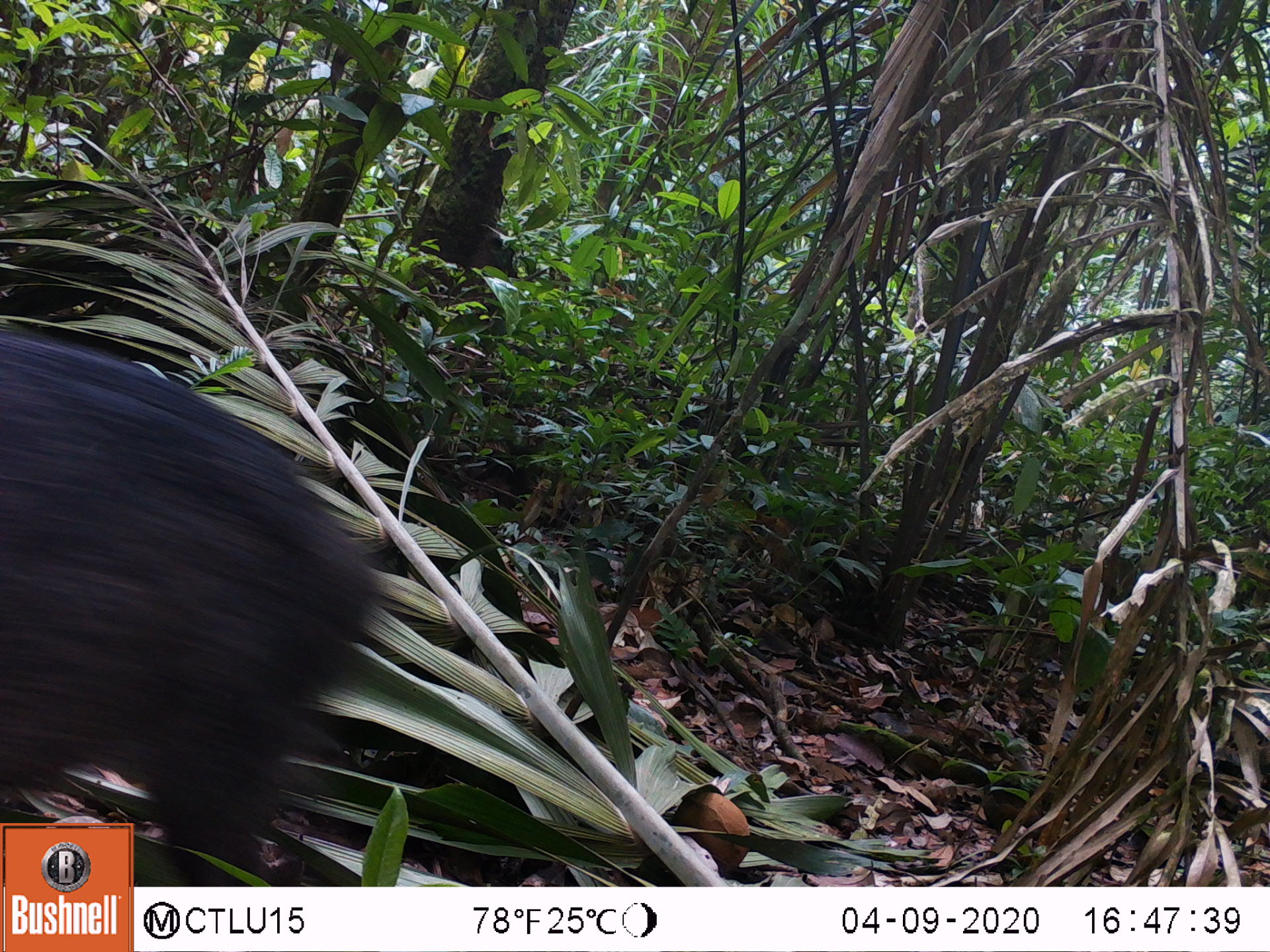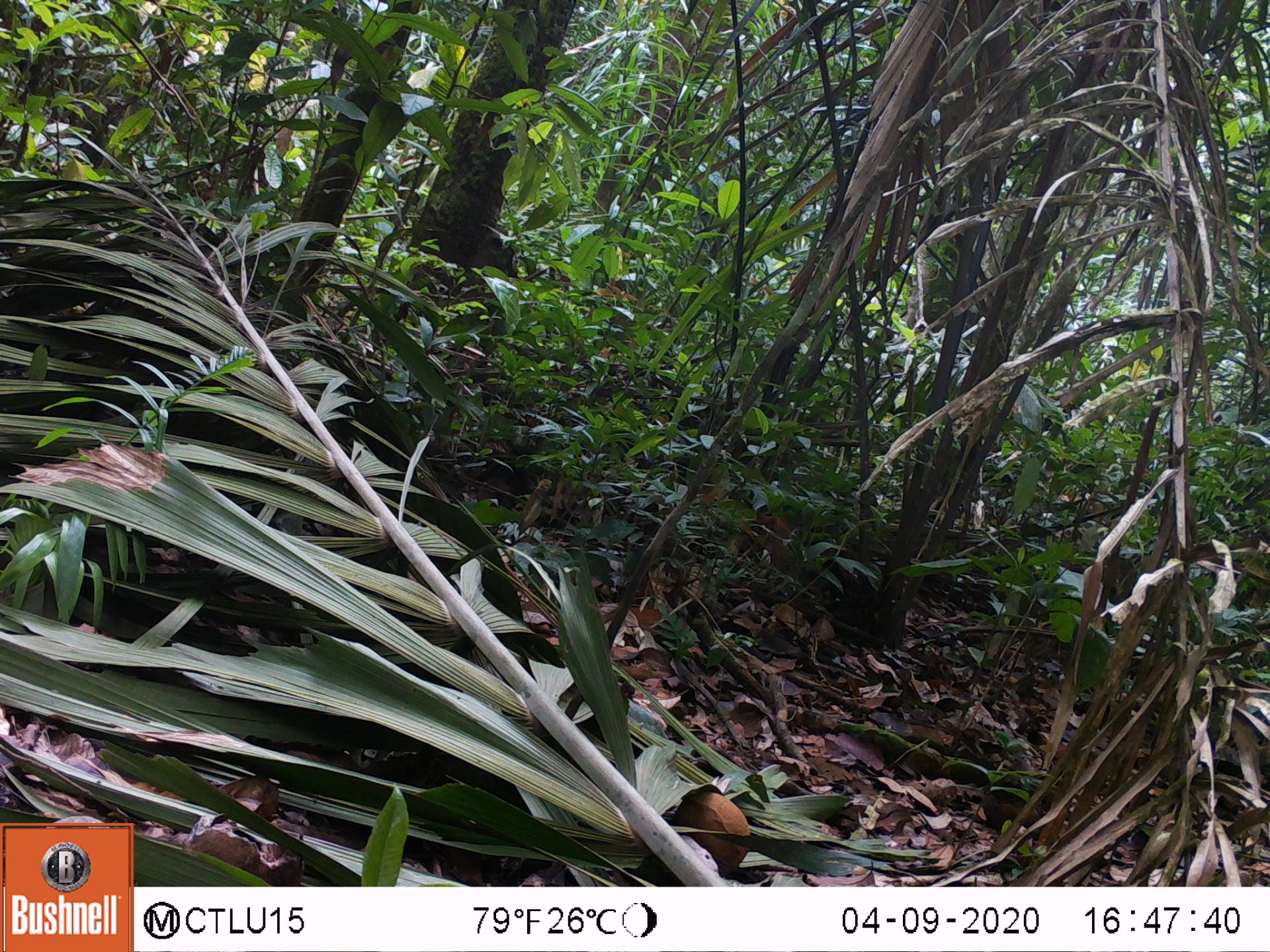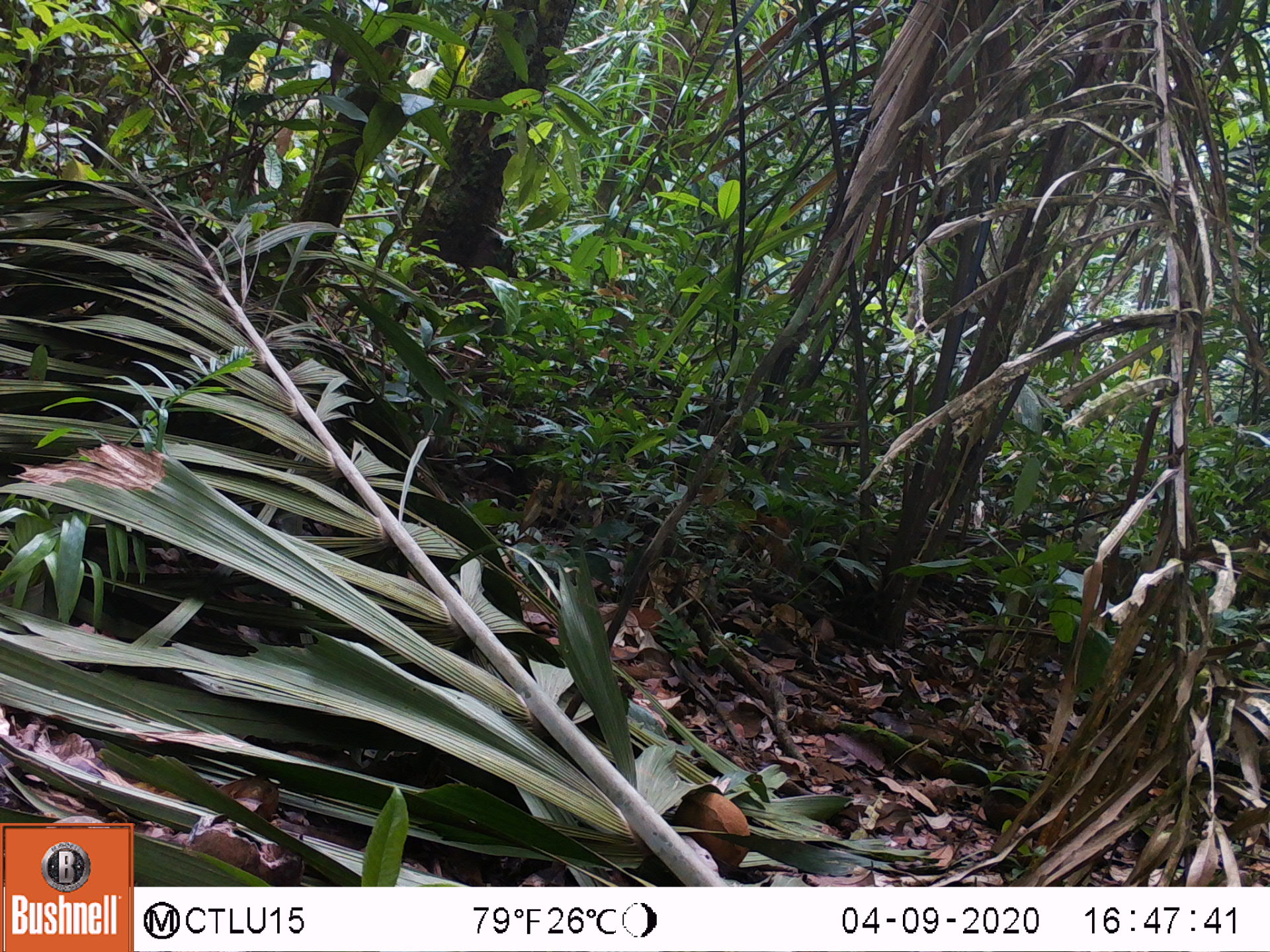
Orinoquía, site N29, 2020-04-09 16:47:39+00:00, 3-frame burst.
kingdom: Animalia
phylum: Chordata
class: Mammalia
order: Artiodactyla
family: Tayassuidae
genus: Pecari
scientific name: Pecari tajacu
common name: collared peccary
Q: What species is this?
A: Collared peccary (Pecari tajacu).